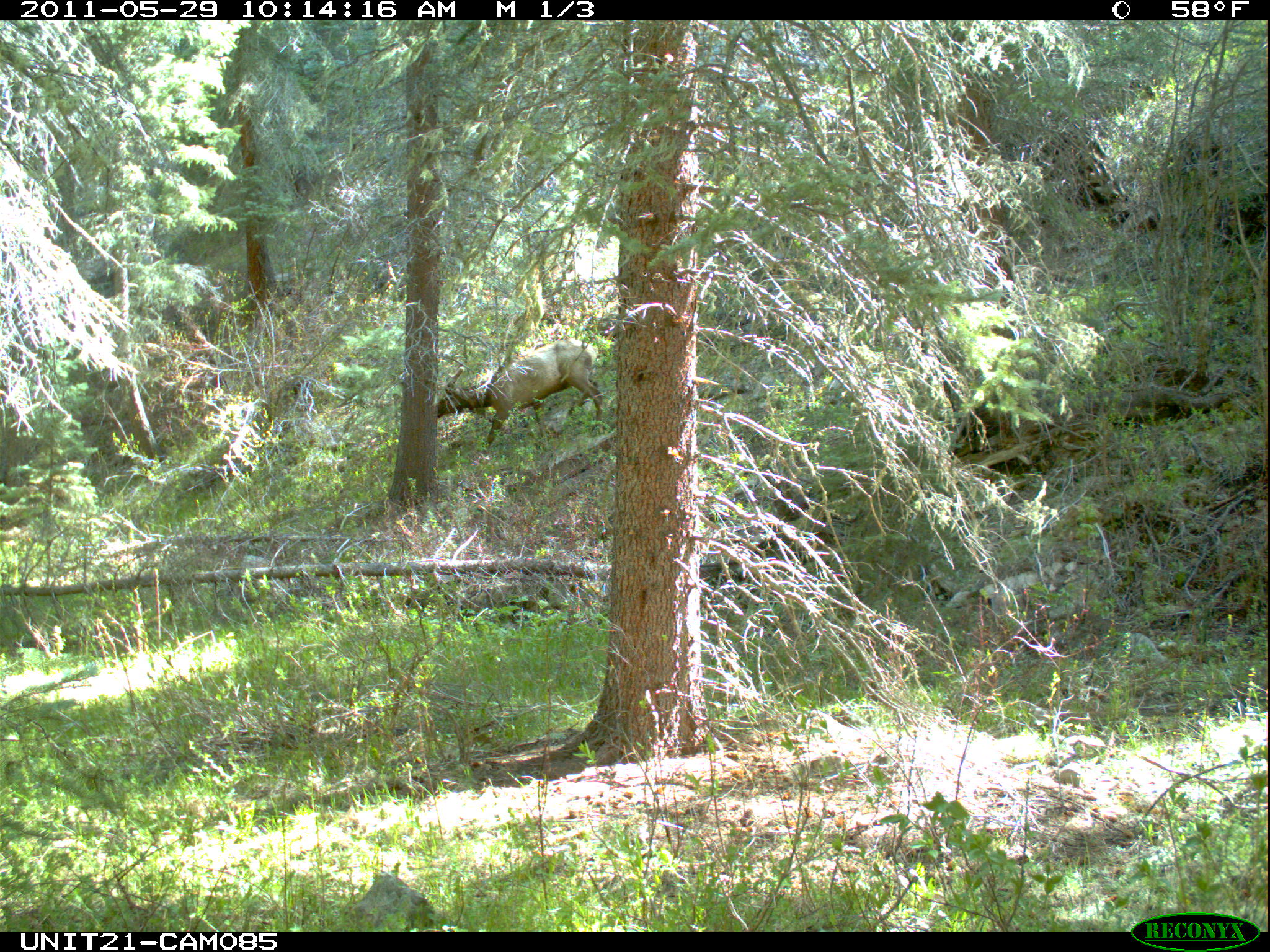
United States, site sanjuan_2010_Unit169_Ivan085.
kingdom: Animalia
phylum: Chordata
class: Mammalia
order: Artiodactyla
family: Cervidae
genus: Cervus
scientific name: Cervus elaphus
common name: red deer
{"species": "Cervus elaphus (red deer)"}